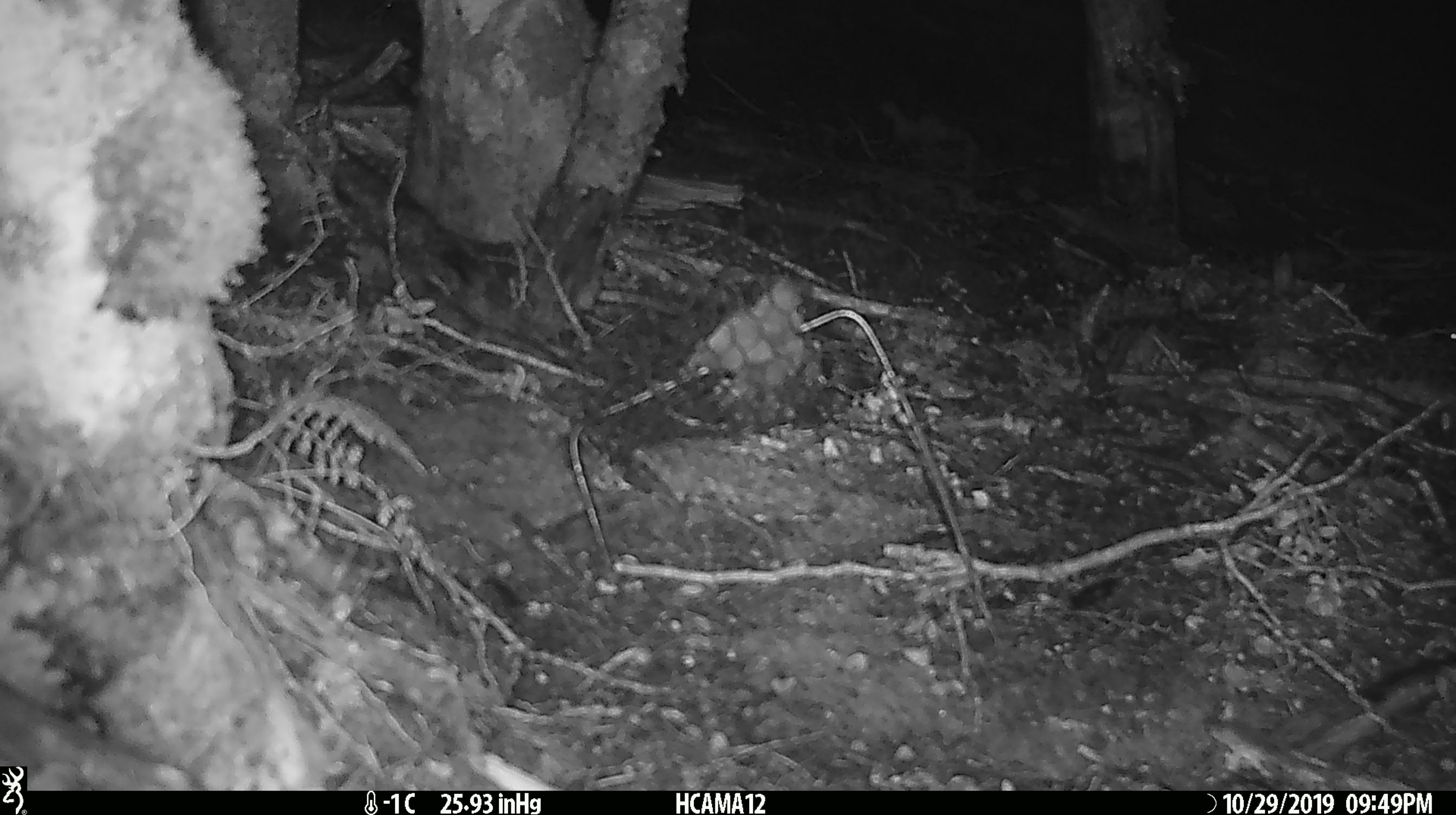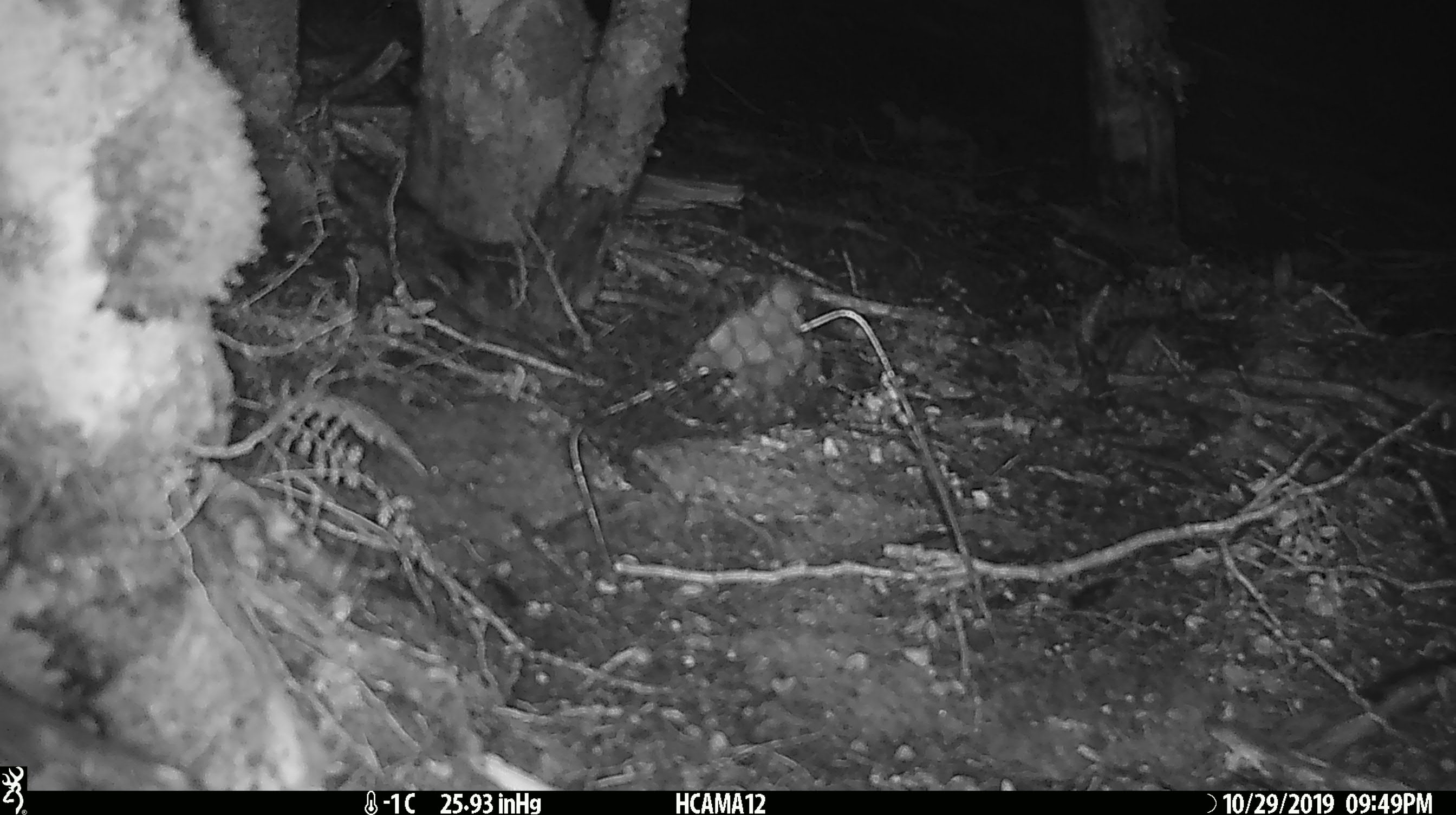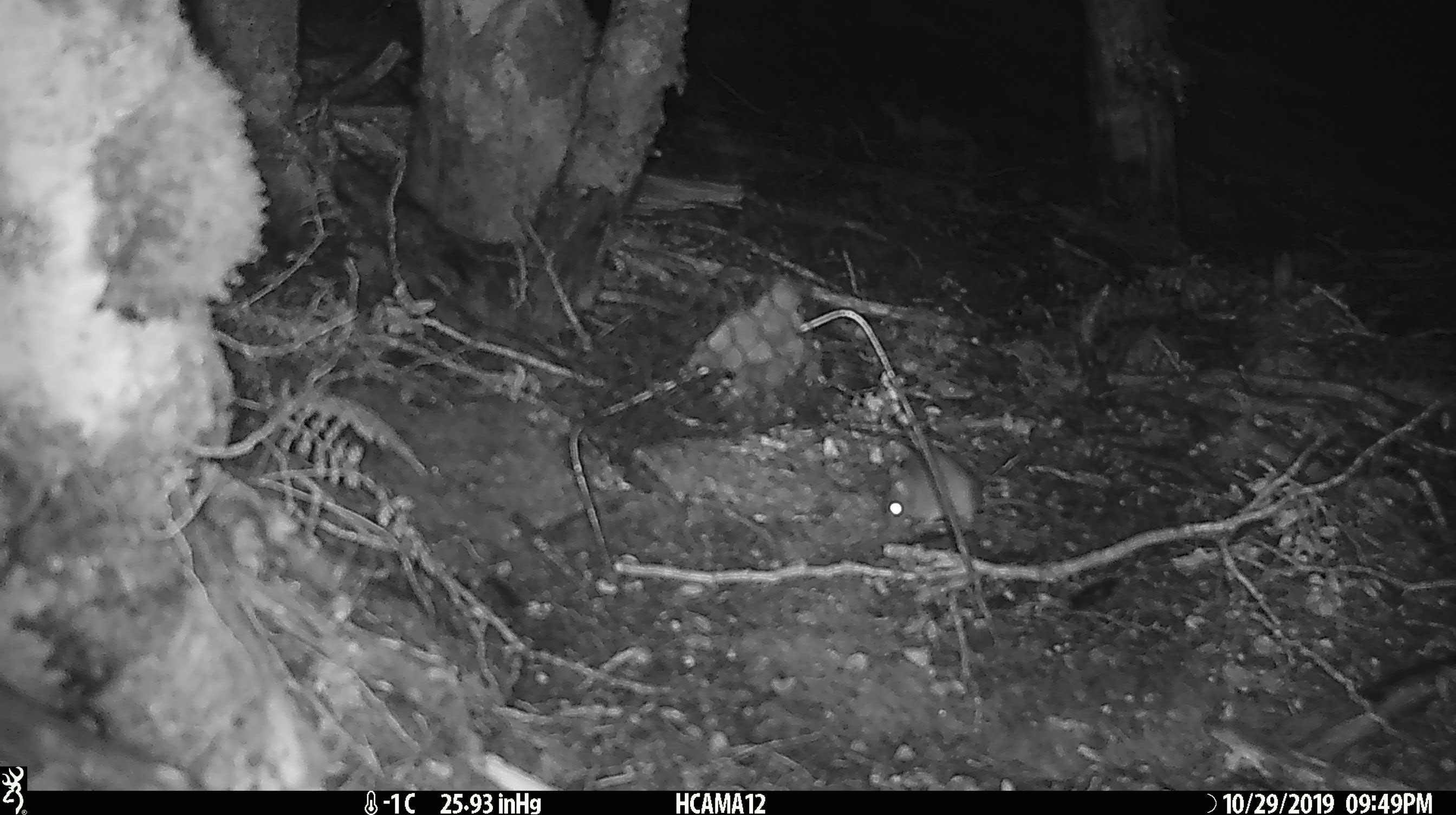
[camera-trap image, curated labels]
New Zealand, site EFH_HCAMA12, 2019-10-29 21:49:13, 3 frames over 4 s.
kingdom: Animalia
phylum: Chordata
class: Mammalia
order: Rodentia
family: Muridae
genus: Mus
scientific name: Mus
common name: mouse